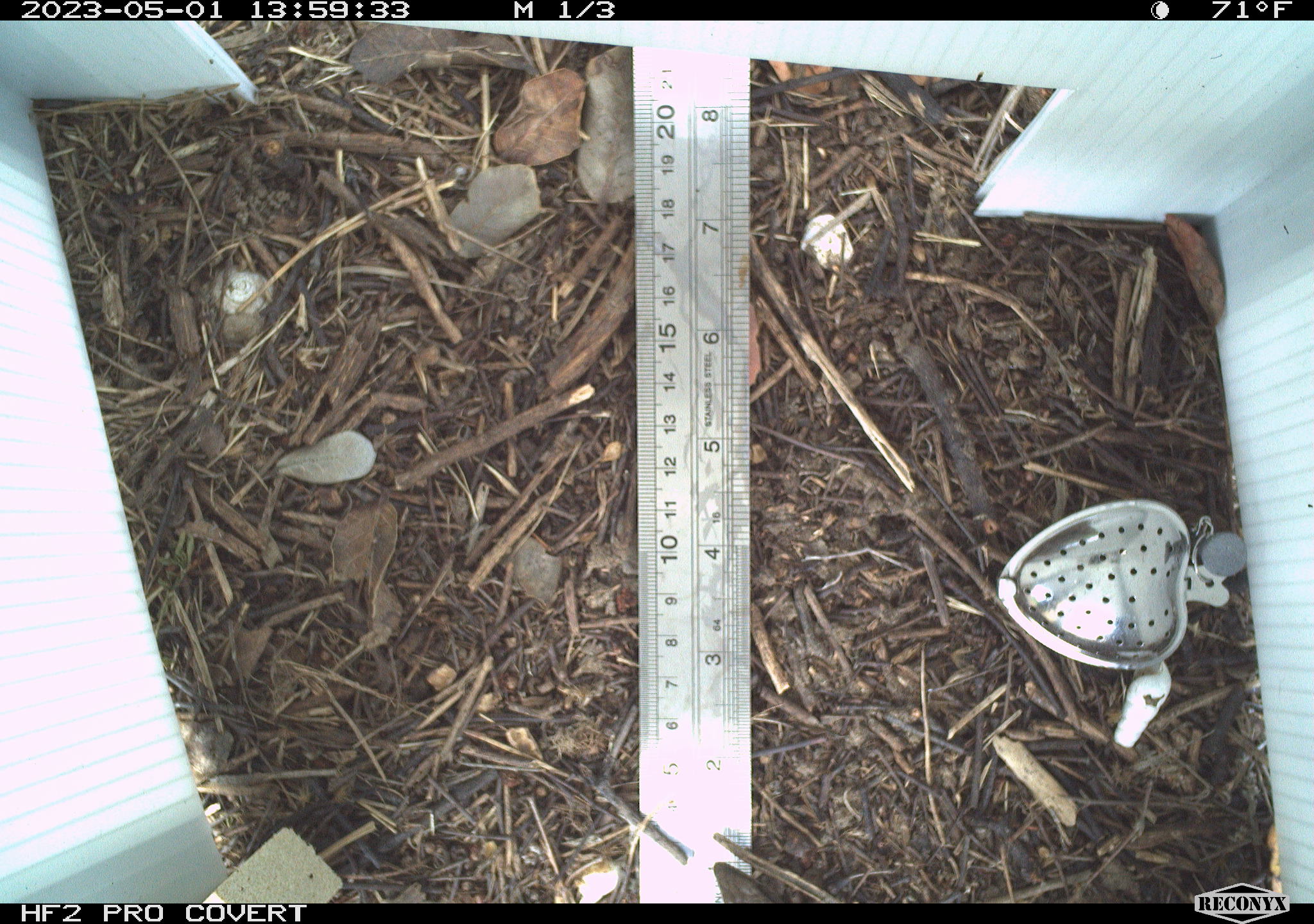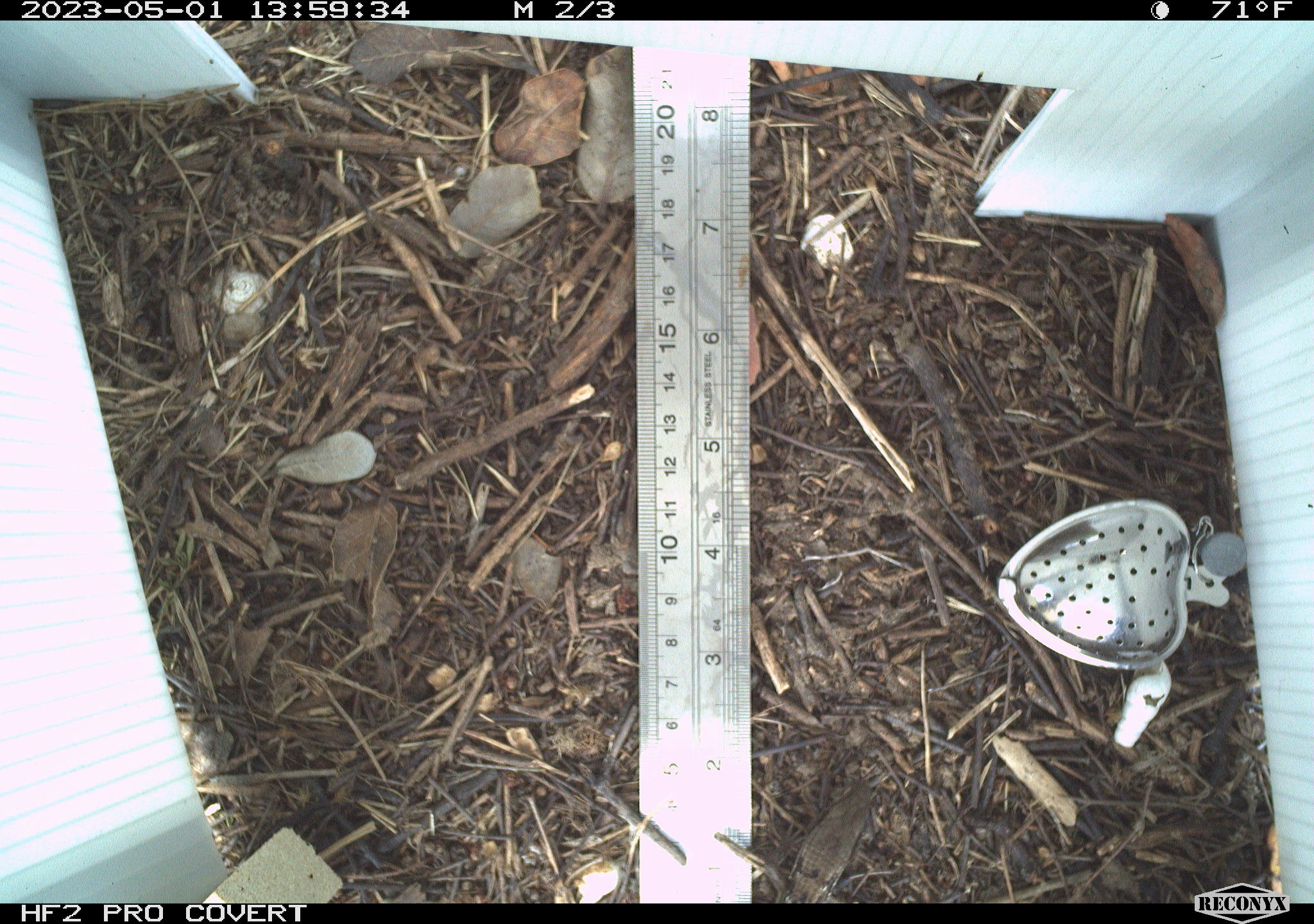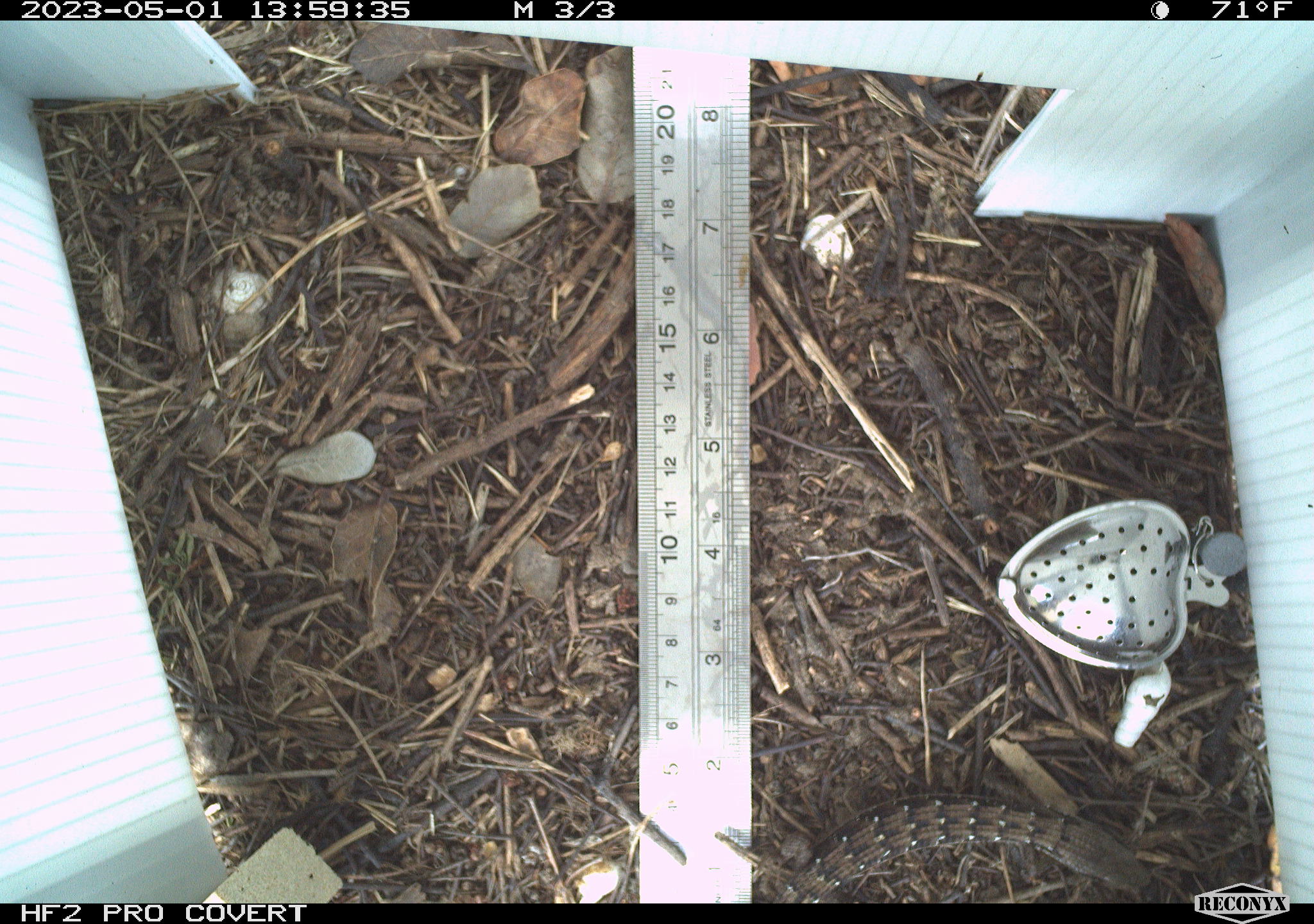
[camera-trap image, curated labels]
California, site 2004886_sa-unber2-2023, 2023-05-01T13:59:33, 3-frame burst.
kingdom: Animalia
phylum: Chordata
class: Reptilia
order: Squamata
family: Phrynosomatidae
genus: Sceloporus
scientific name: Sceloporus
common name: spiny lizards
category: sceloporus species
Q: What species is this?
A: Sceloporus species (spiny lizards) (Sceloporus).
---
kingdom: Animalia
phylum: Chordata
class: Reptilia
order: Squamata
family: Anguidae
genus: Elgaria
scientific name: Elgaria multicarinata webbii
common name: san diego alligator lizard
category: woodland alligator lizard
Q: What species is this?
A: Woodland alligator lizard (san diego alligator lizard) (Elgaria multicarinata webbii).